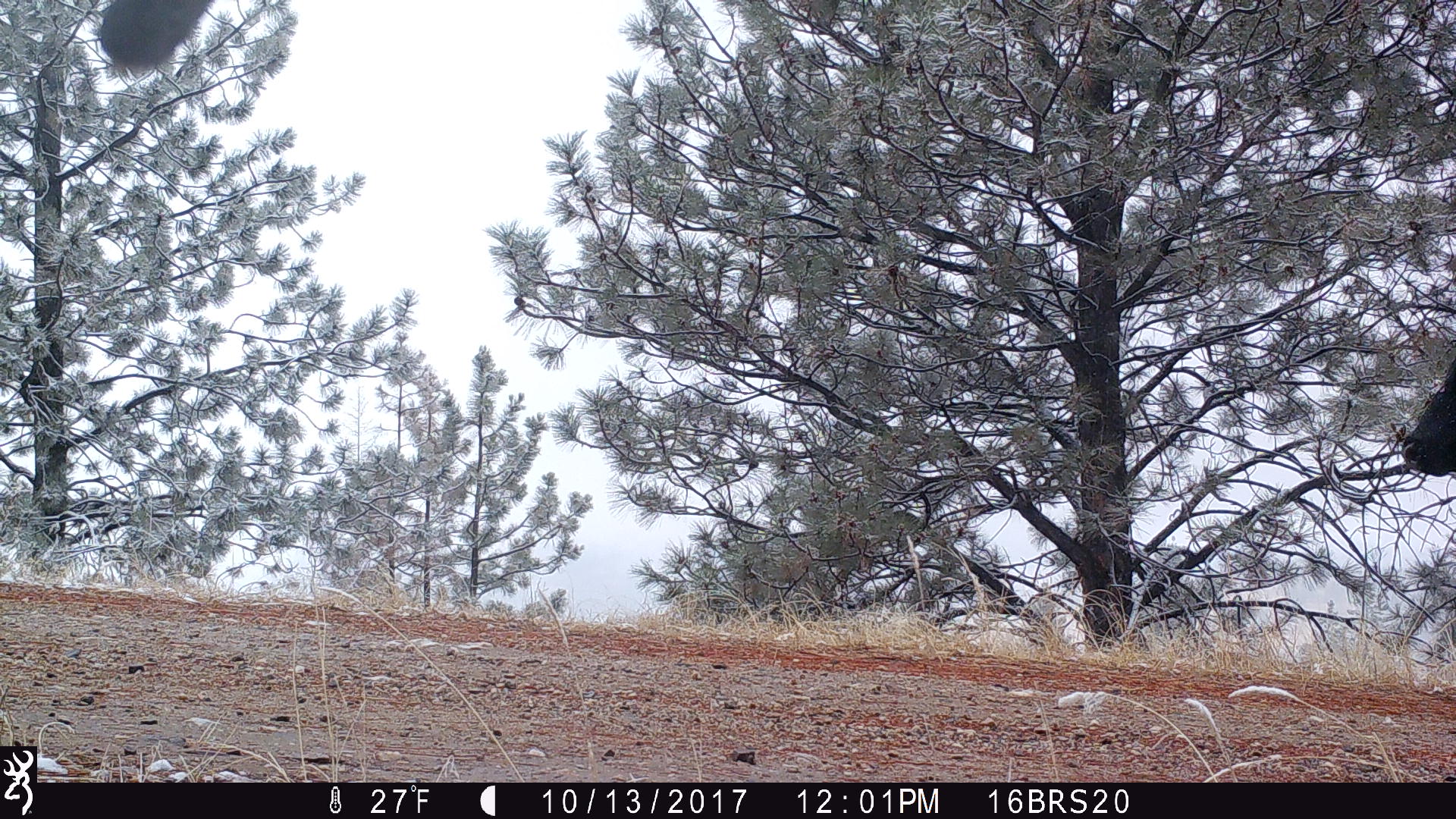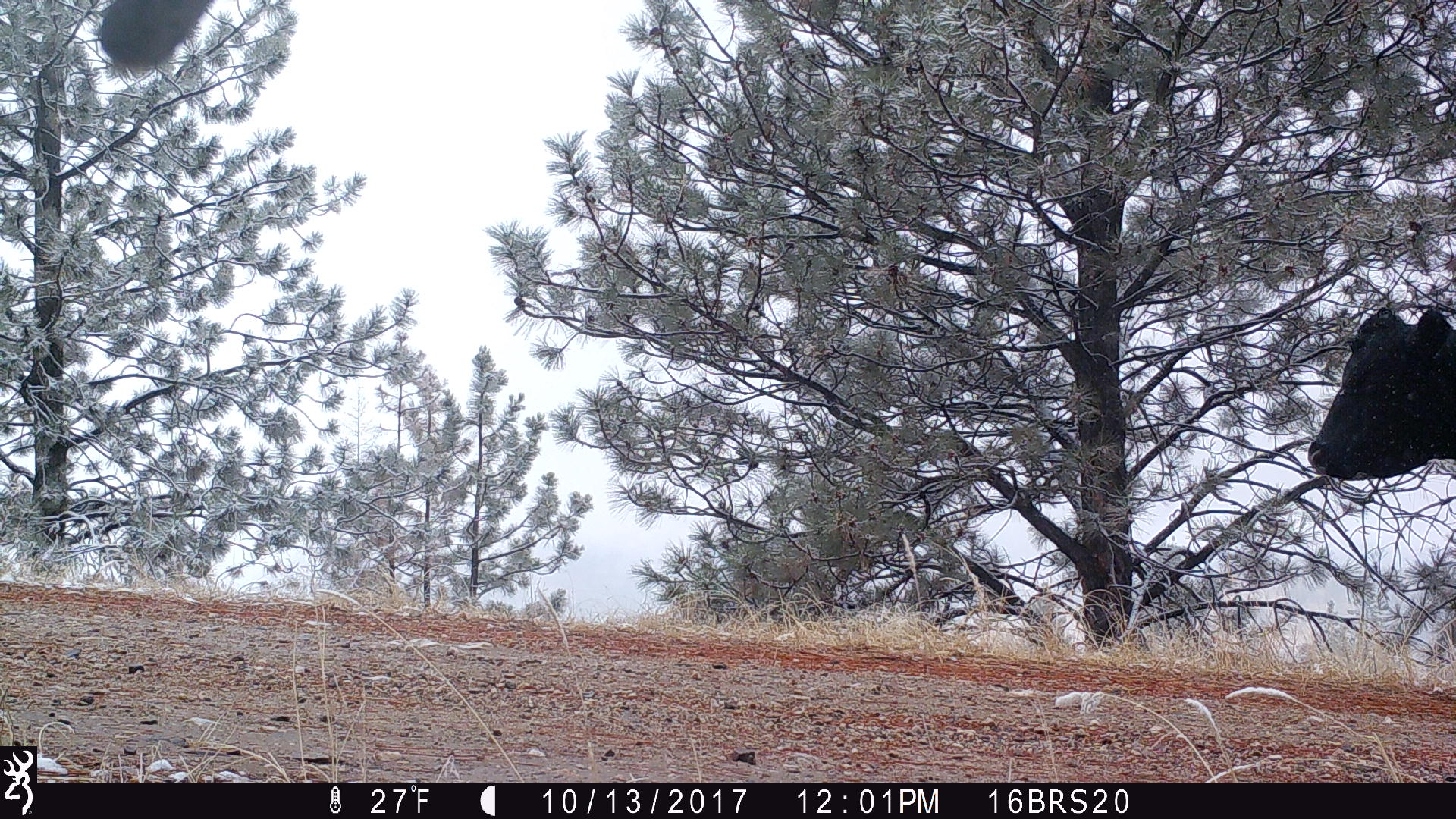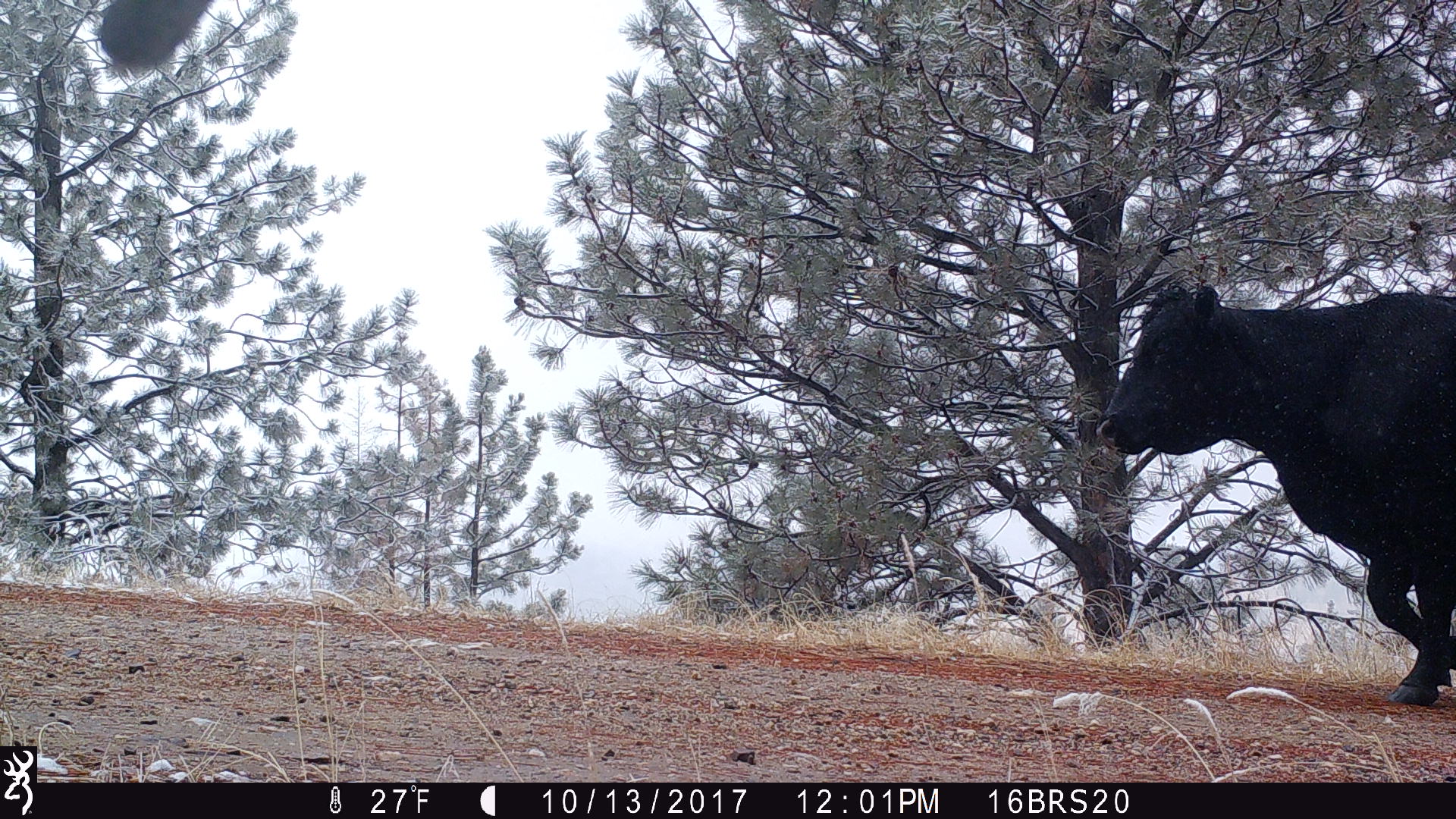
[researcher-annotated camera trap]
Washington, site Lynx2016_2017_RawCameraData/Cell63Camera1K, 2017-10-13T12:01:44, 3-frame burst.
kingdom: Animalia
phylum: Chordata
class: Mammalia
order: Artiodactyla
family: Bovidae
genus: Bos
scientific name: Bos taurus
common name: domestic cattle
Domestic cattle (Bos taurus). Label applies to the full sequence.